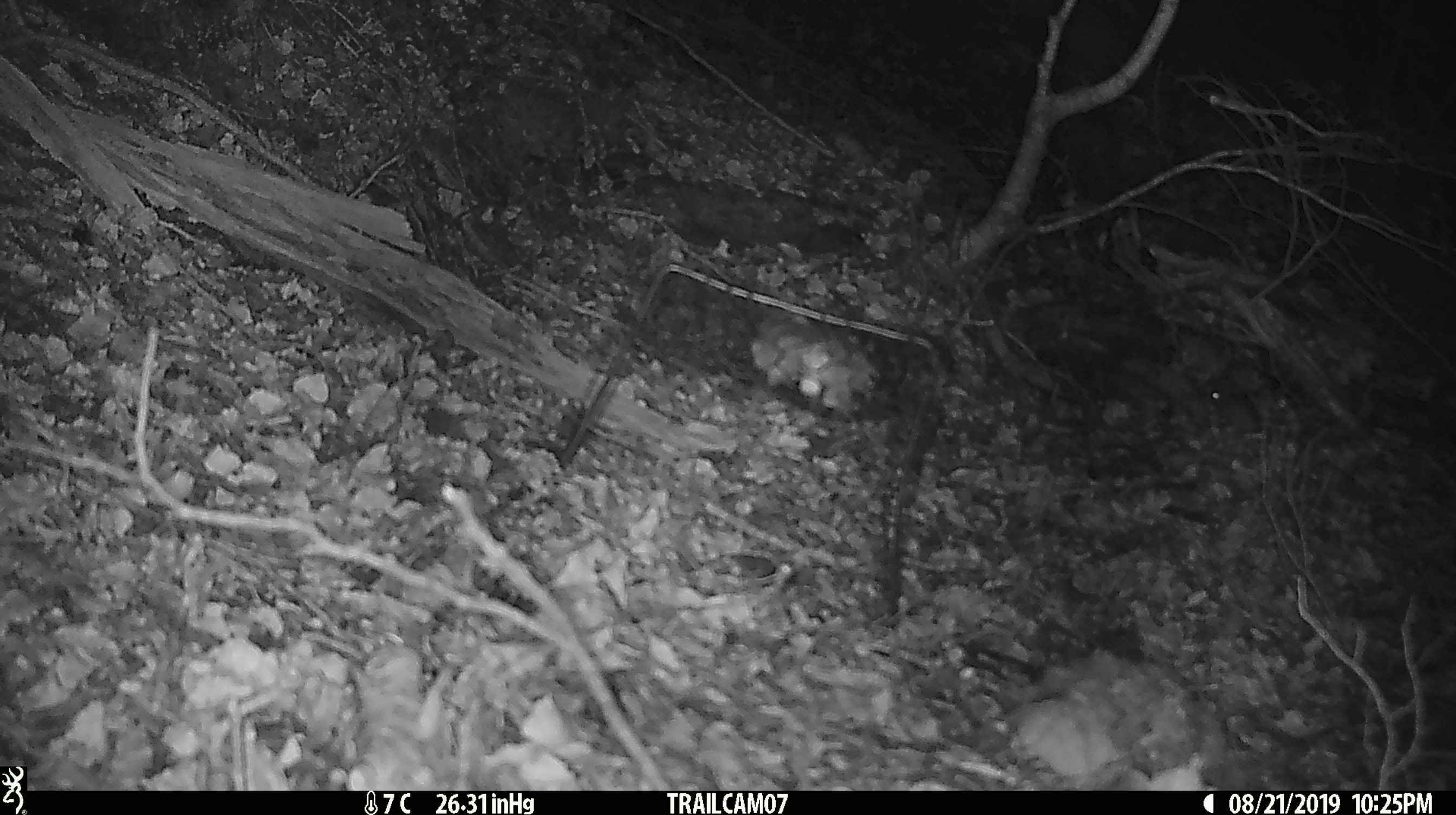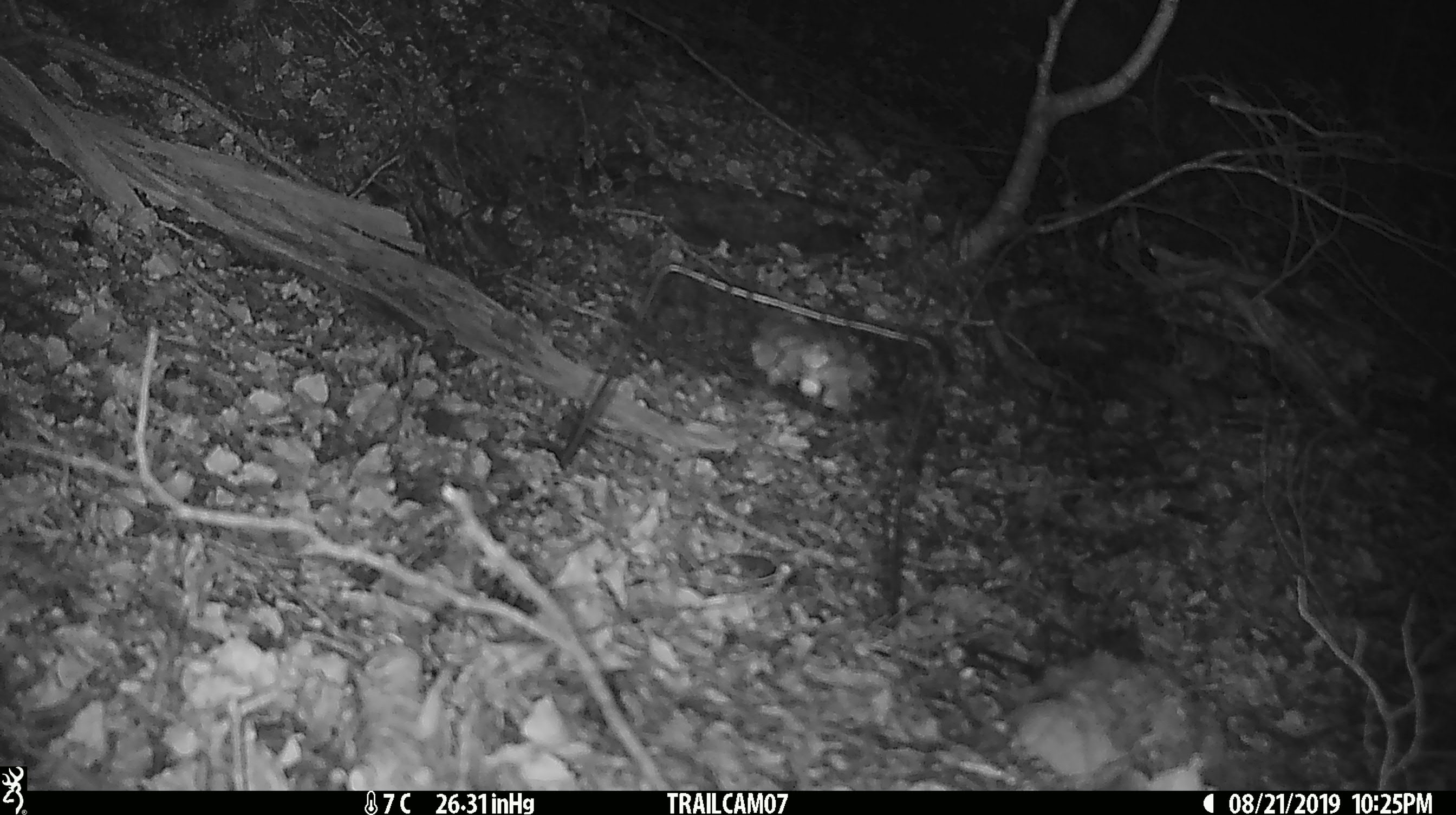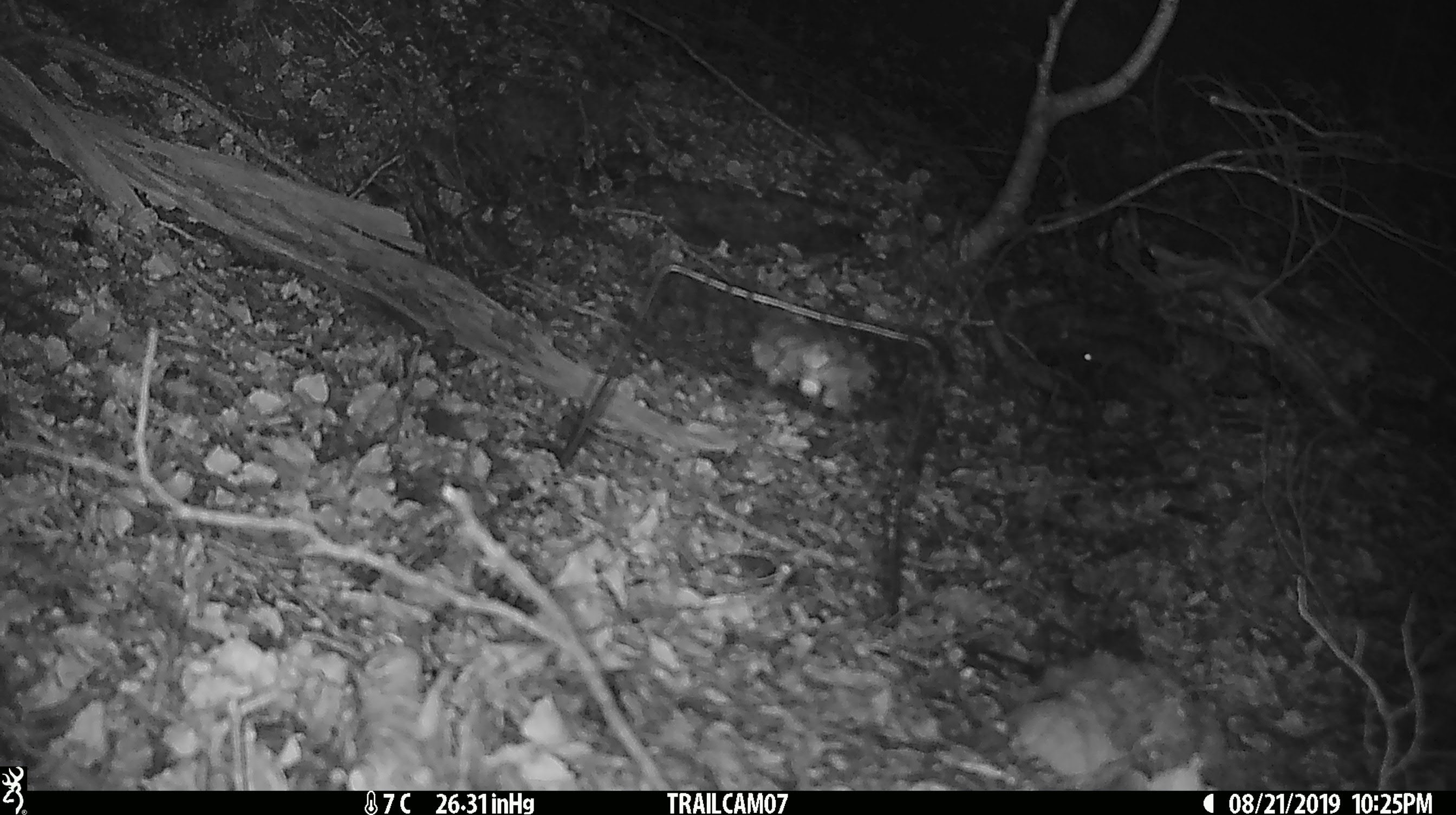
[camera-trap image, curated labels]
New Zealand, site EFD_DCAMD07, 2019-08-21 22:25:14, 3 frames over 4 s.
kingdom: Animalia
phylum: Chordata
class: Mammalia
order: Rodentia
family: Muridae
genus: Mus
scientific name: Mus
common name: mouse